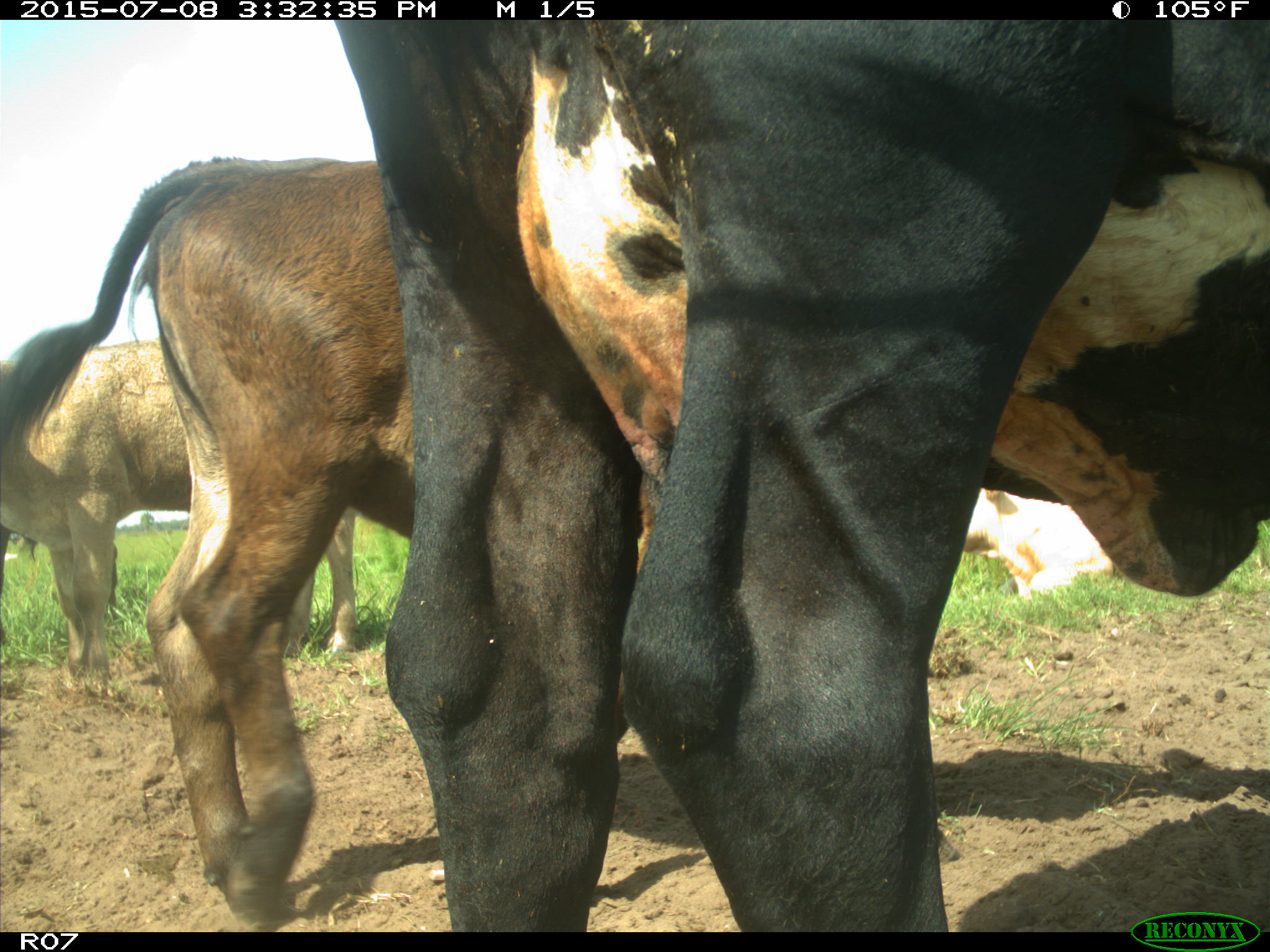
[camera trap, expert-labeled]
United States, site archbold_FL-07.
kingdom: Animalia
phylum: Chordata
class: Mammalia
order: Artiodactyla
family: Bovidae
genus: Bos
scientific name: Bos taurus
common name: domestic cow